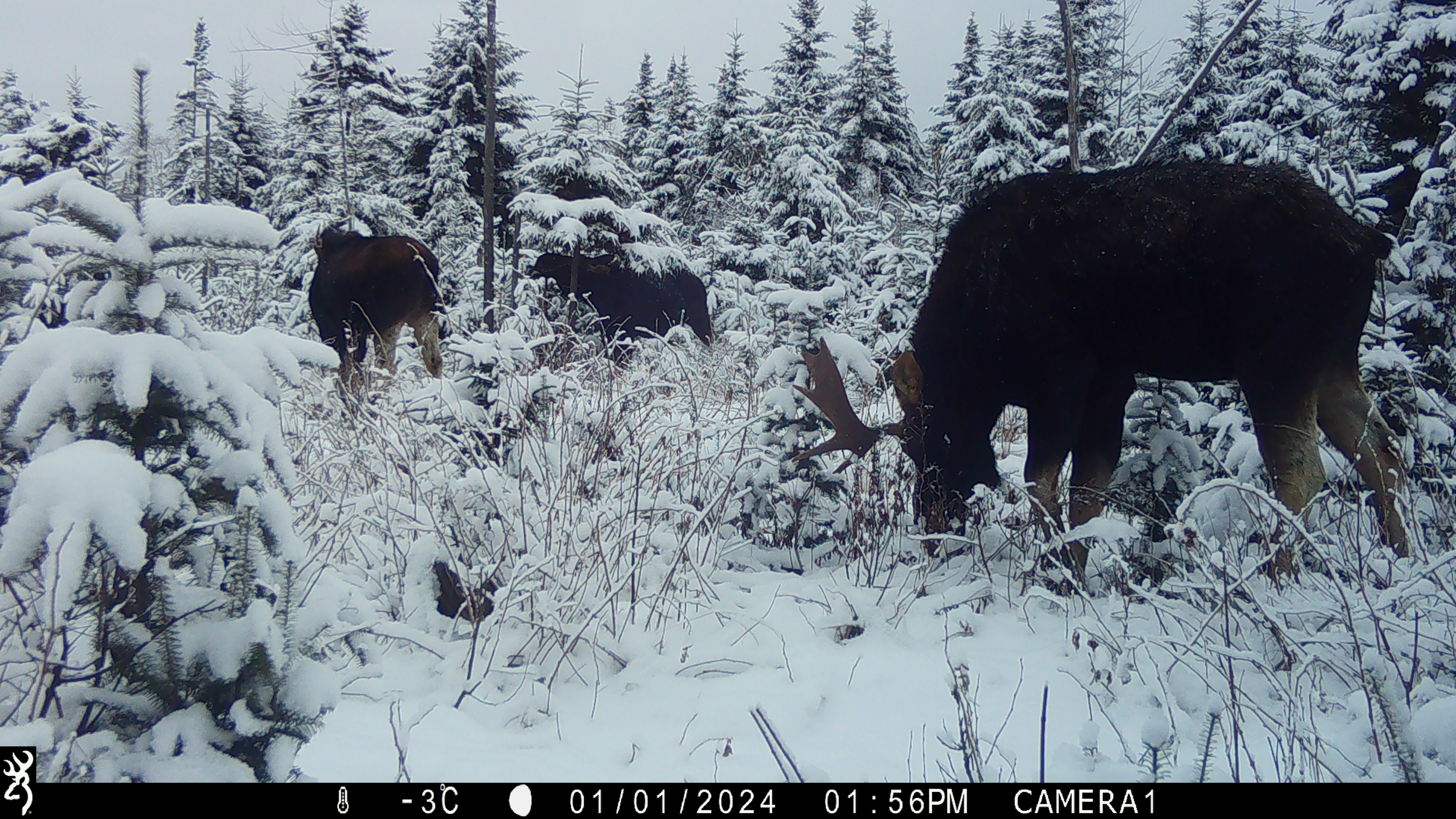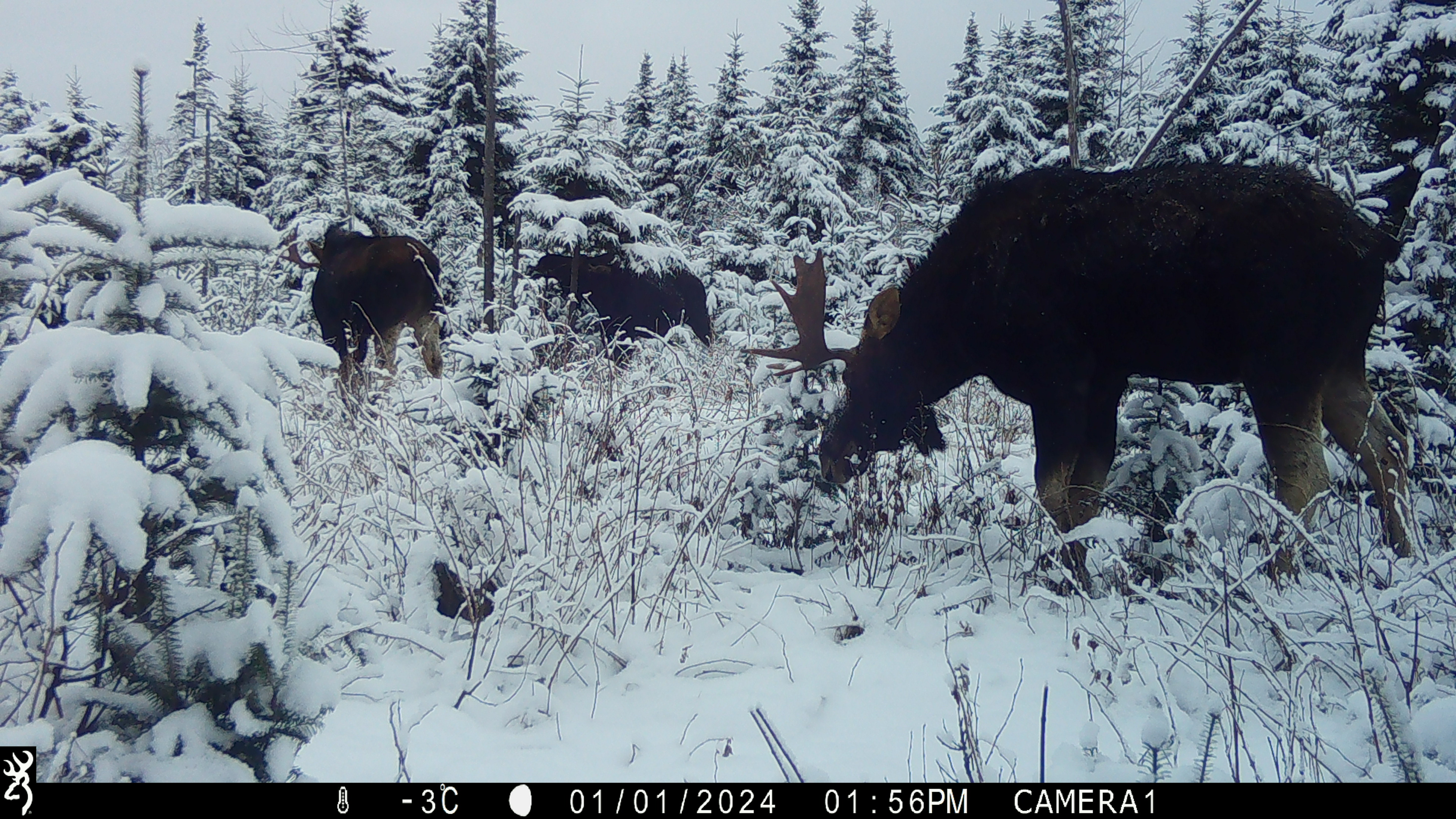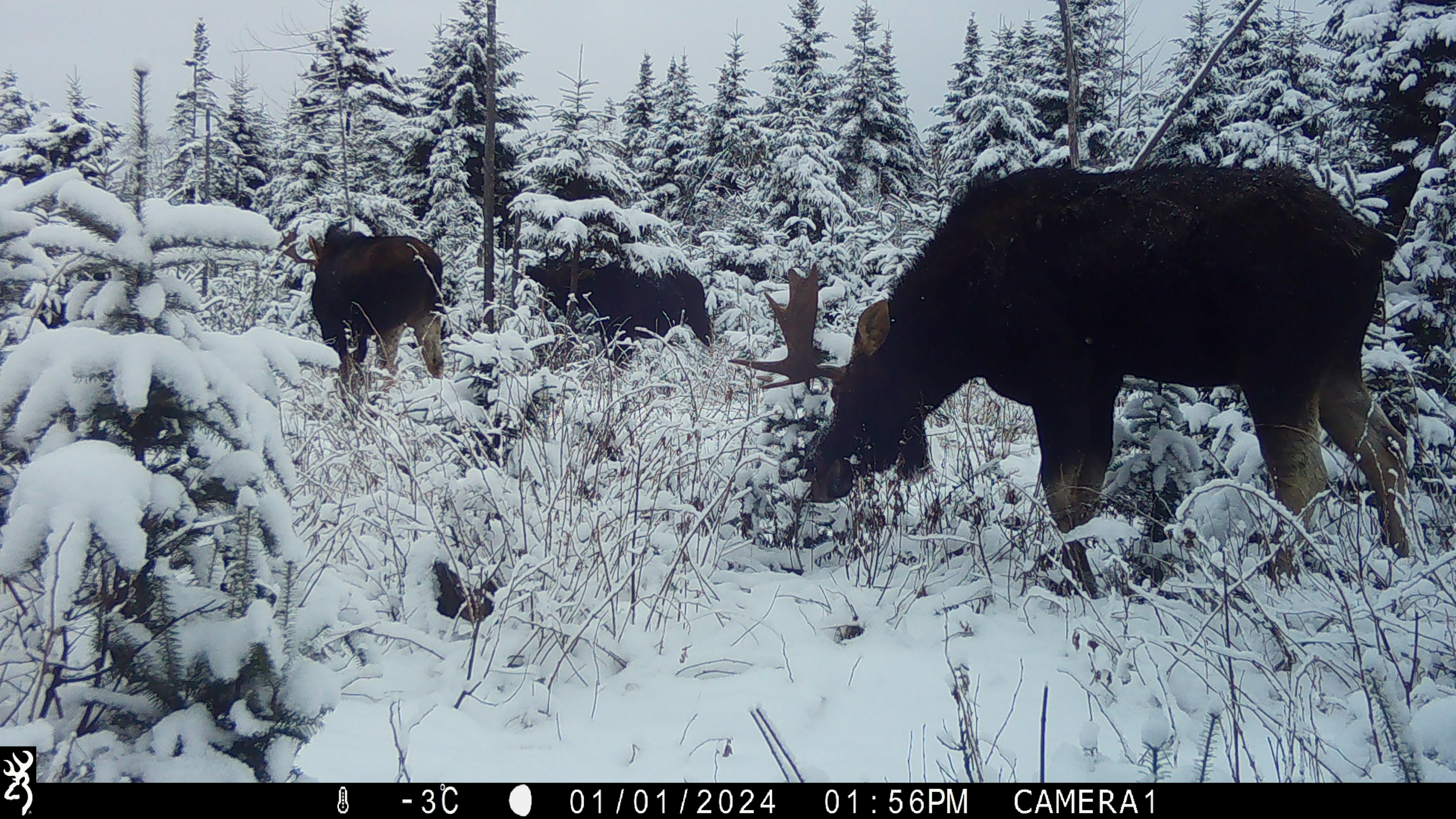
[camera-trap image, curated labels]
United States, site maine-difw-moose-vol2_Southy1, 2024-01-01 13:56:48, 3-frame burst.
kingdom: Animalia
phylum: Chordata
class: Mammalia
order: Artiodactyla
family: Cervidae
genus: Alces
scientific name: Alces alces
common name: moose